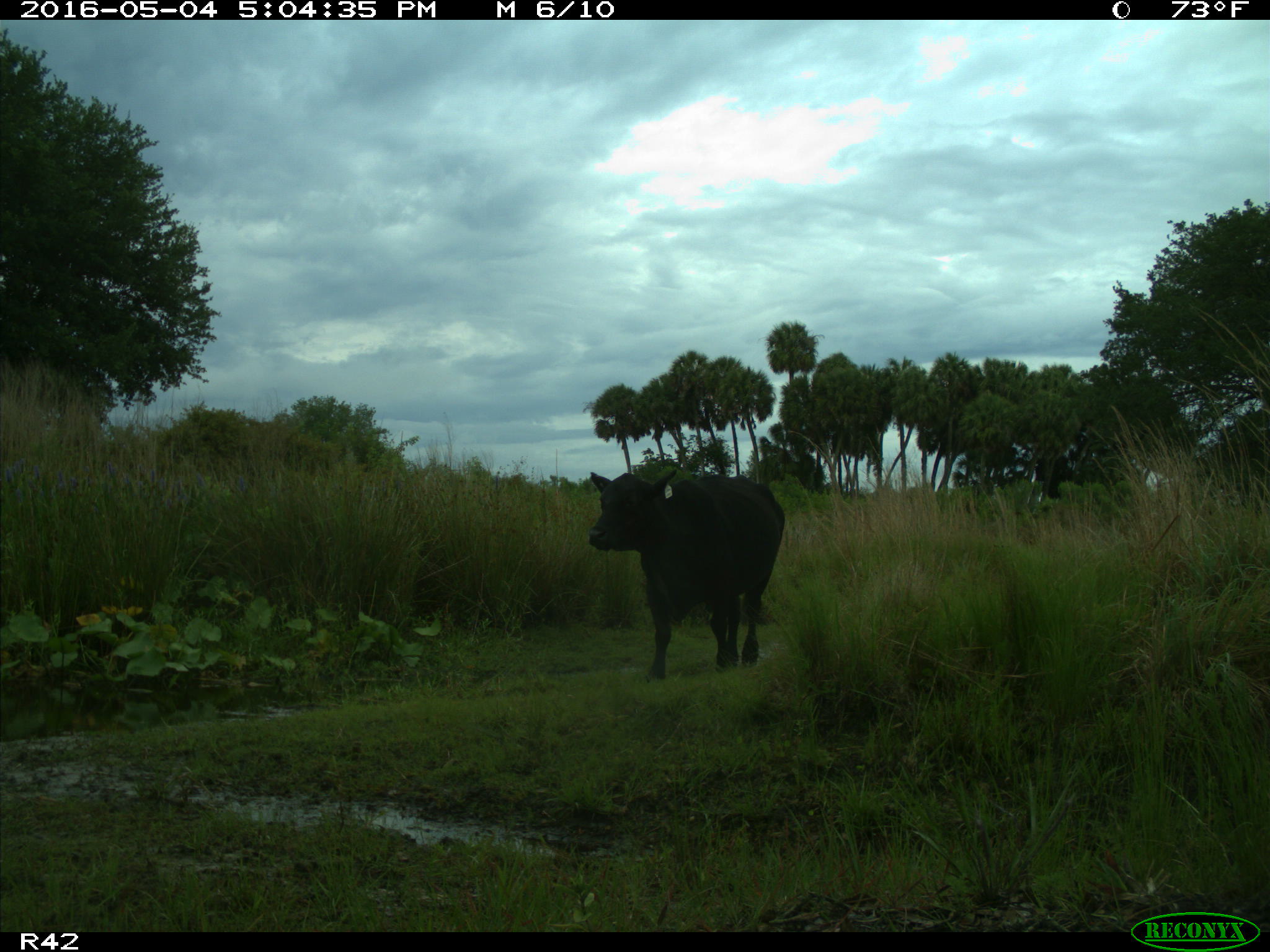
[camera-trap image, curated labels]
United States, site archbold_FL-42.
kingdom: Animalia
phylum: Chordata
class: Mammalia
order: Artiodactyla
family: Bovidae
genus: Bos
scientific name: Bos taurus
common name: domestic cow